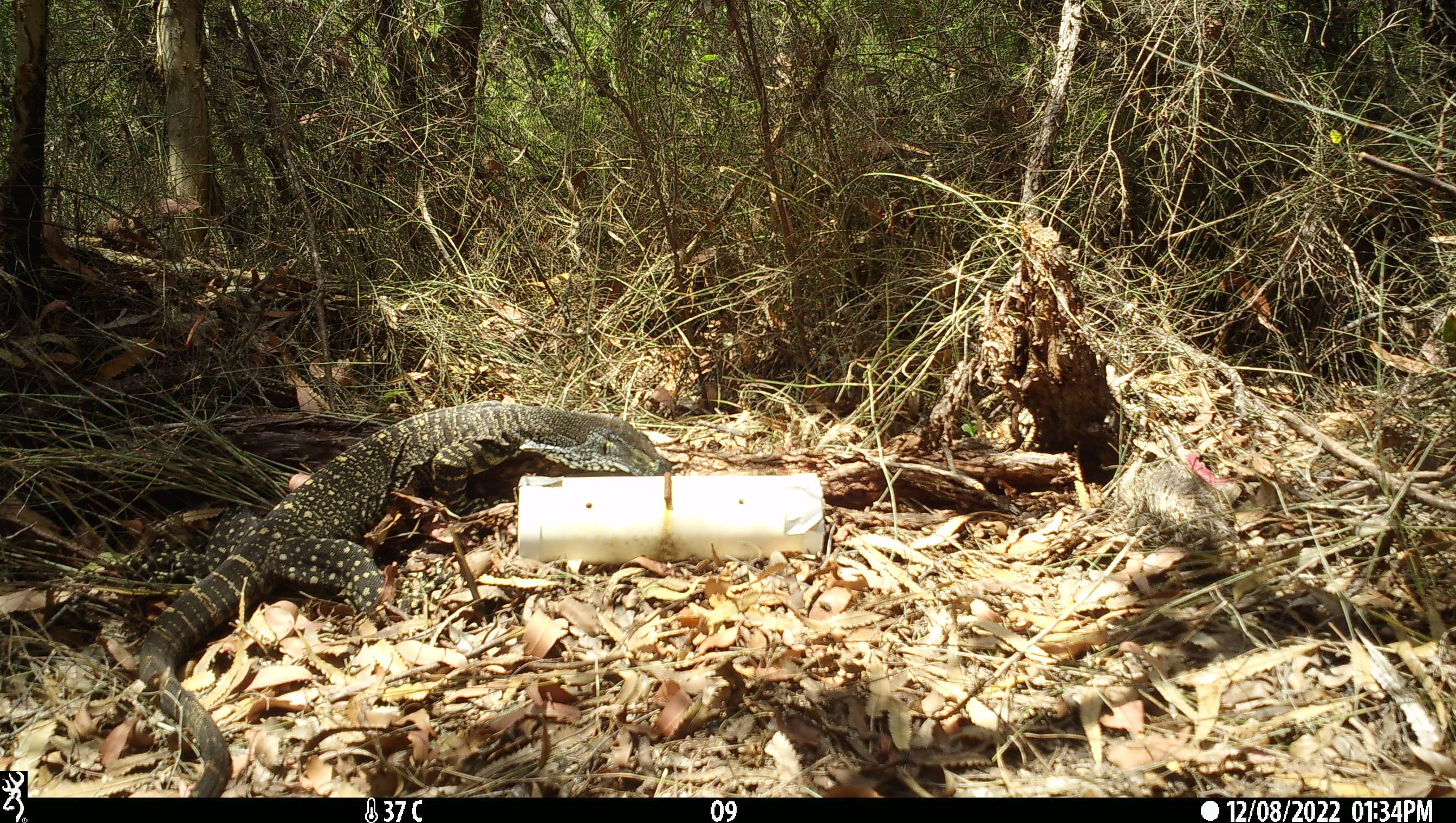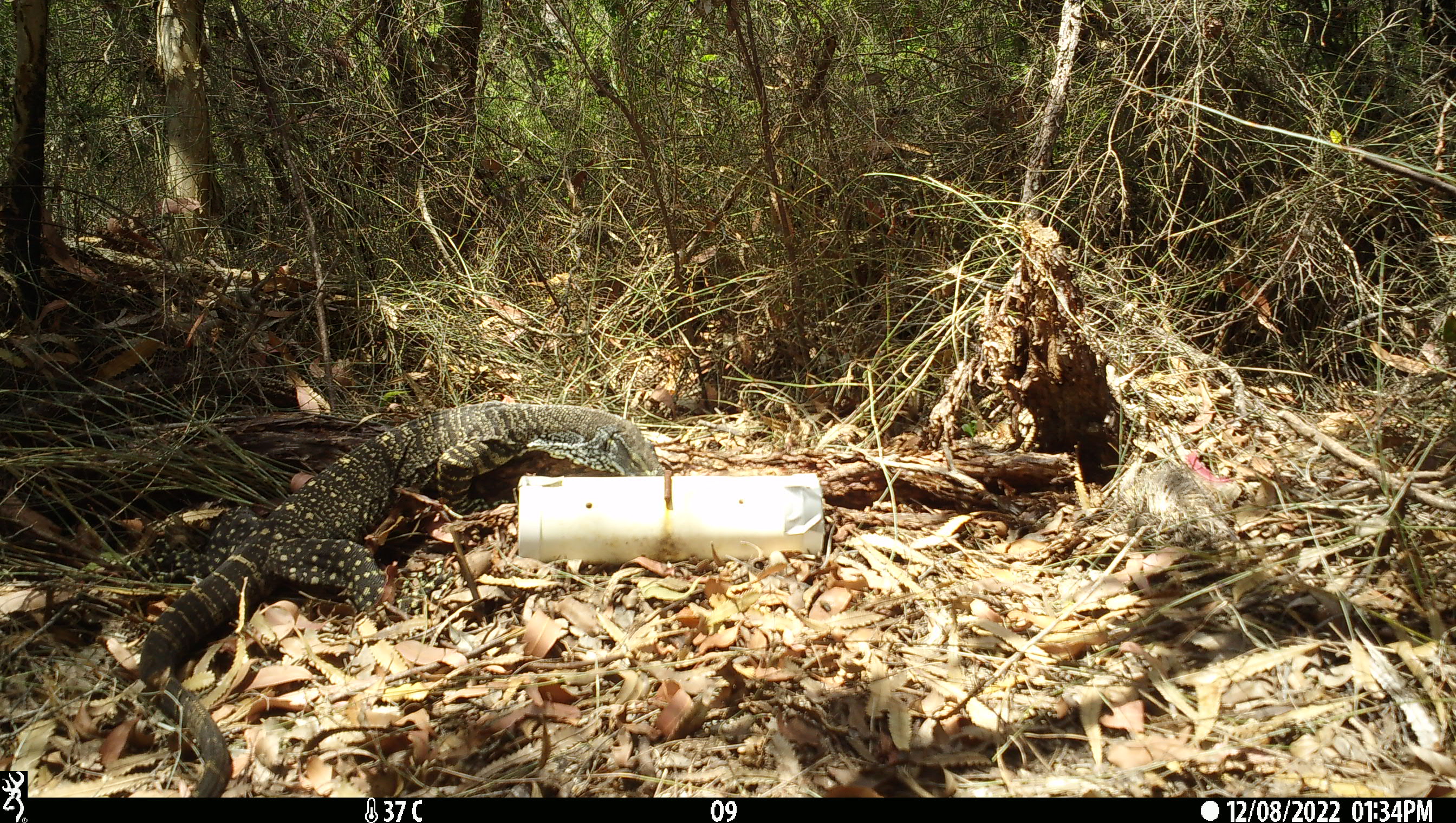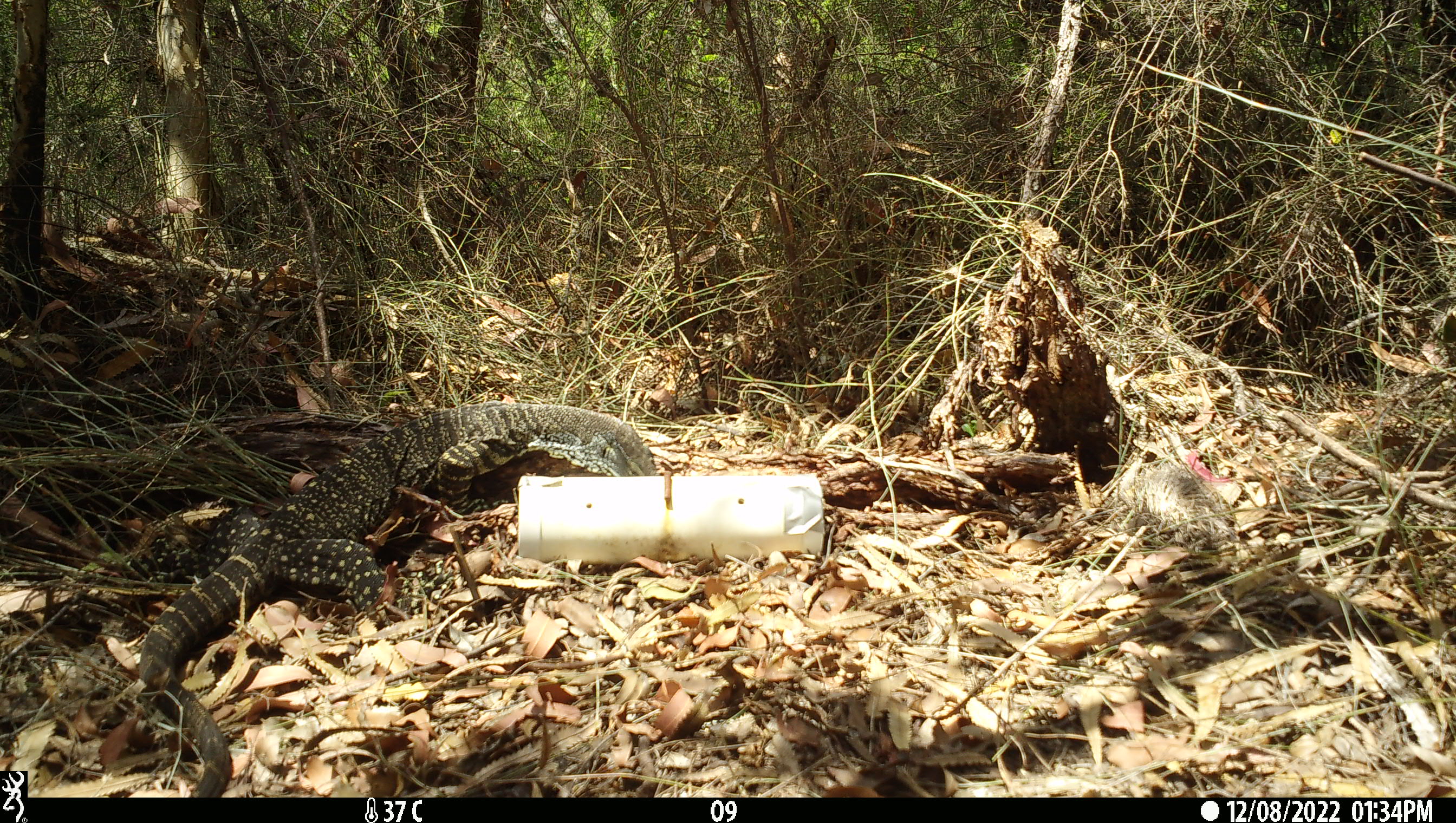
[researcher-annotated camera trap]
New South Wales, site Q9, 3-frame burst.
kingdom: Animalia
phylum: Chordata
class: Reptilia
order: Squamata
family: Varanidae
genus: Varanus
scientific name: Varanus varius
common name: lace monitor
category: goanna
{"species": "goanna (lace monitor) (Varanus varius)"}